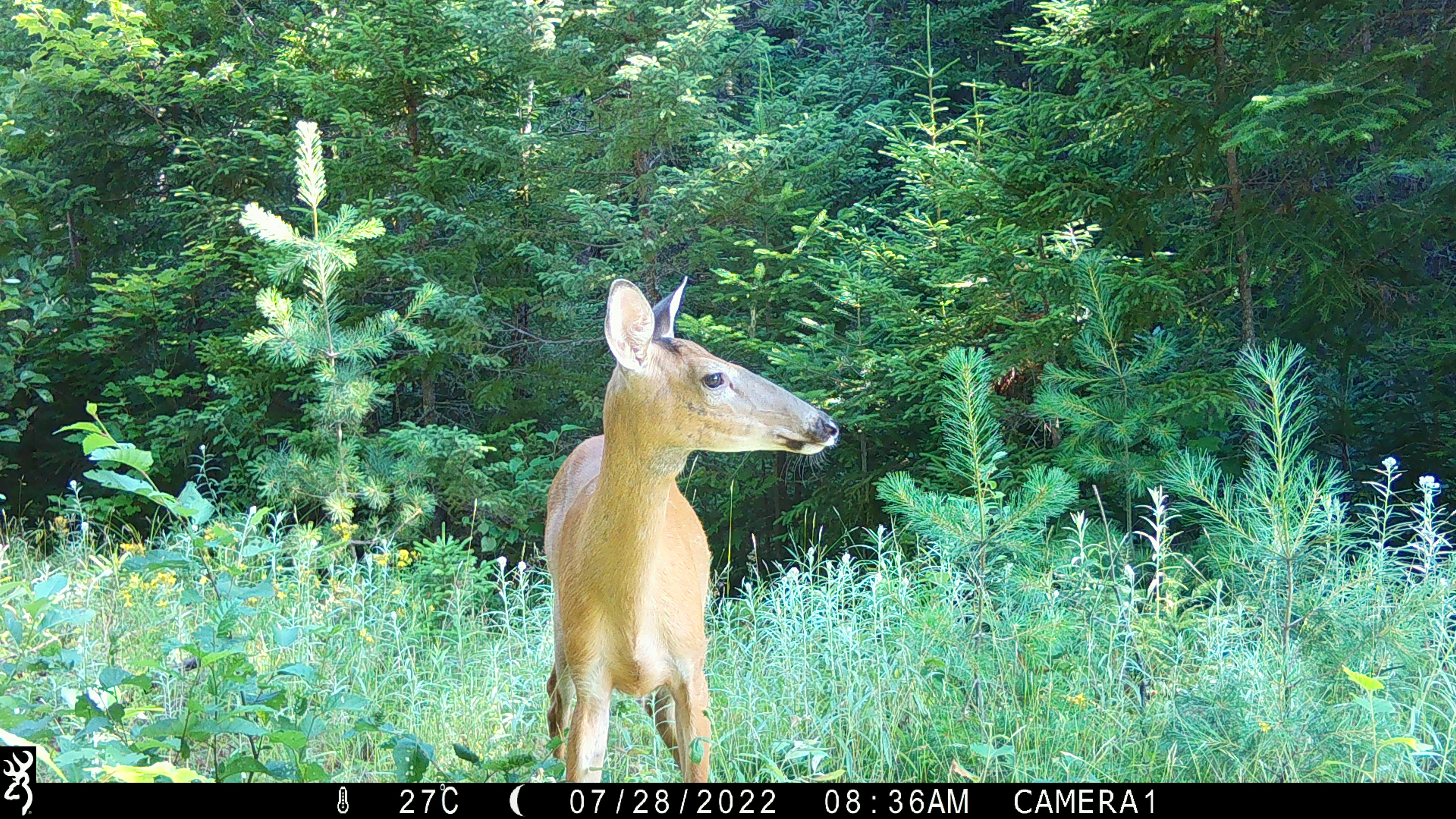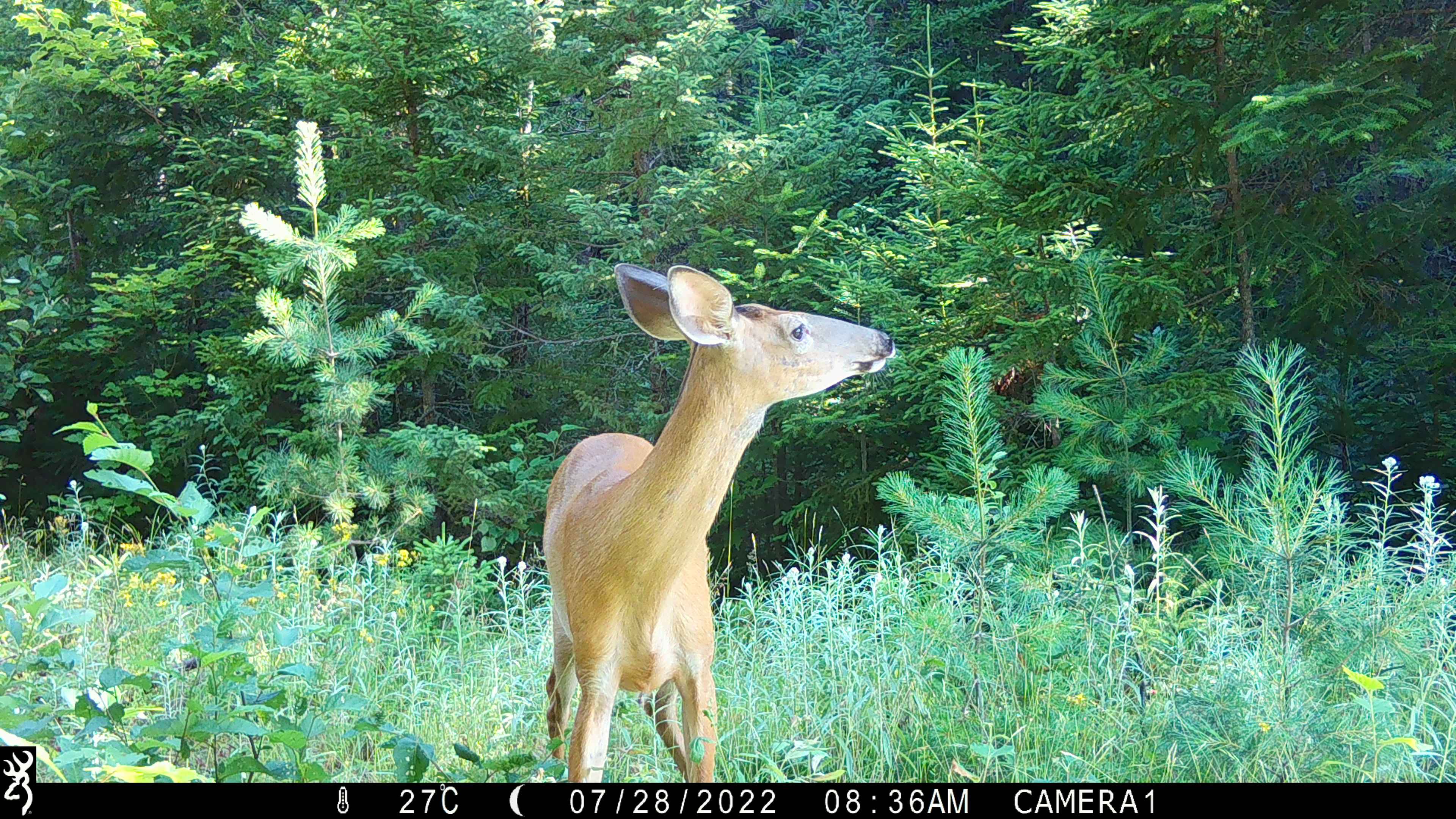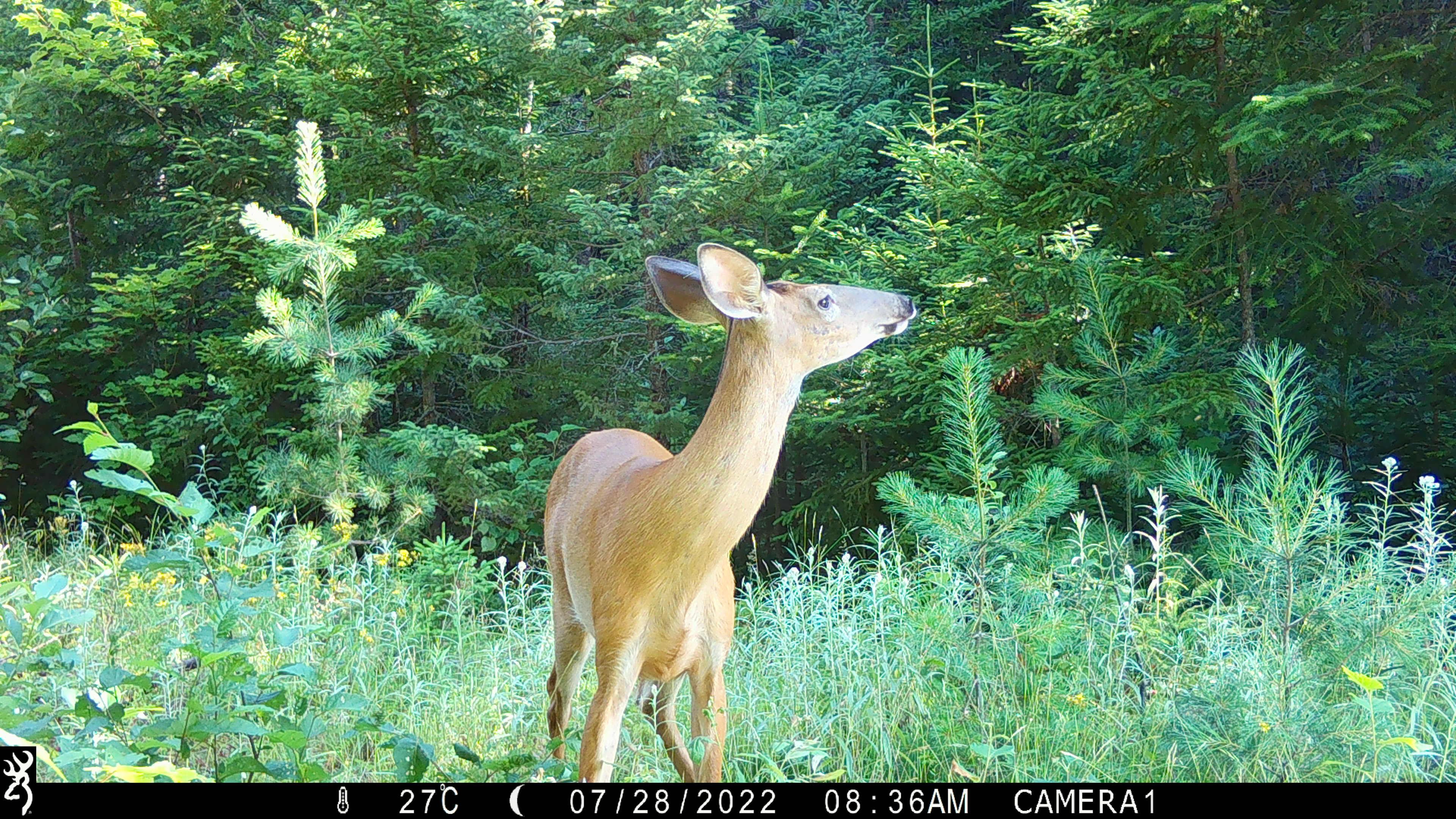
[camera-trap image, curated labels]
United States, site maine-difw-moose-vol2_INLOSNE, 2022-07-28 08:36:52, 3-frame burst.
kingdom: Animalia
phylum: Chordata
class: Mammalia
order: Artiodactyla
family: Cervidae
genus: Odocoileus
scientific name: Odocoileus virginianus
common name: white-tailed deer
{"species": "white-tailed deer (Odocoileus virginianus)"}